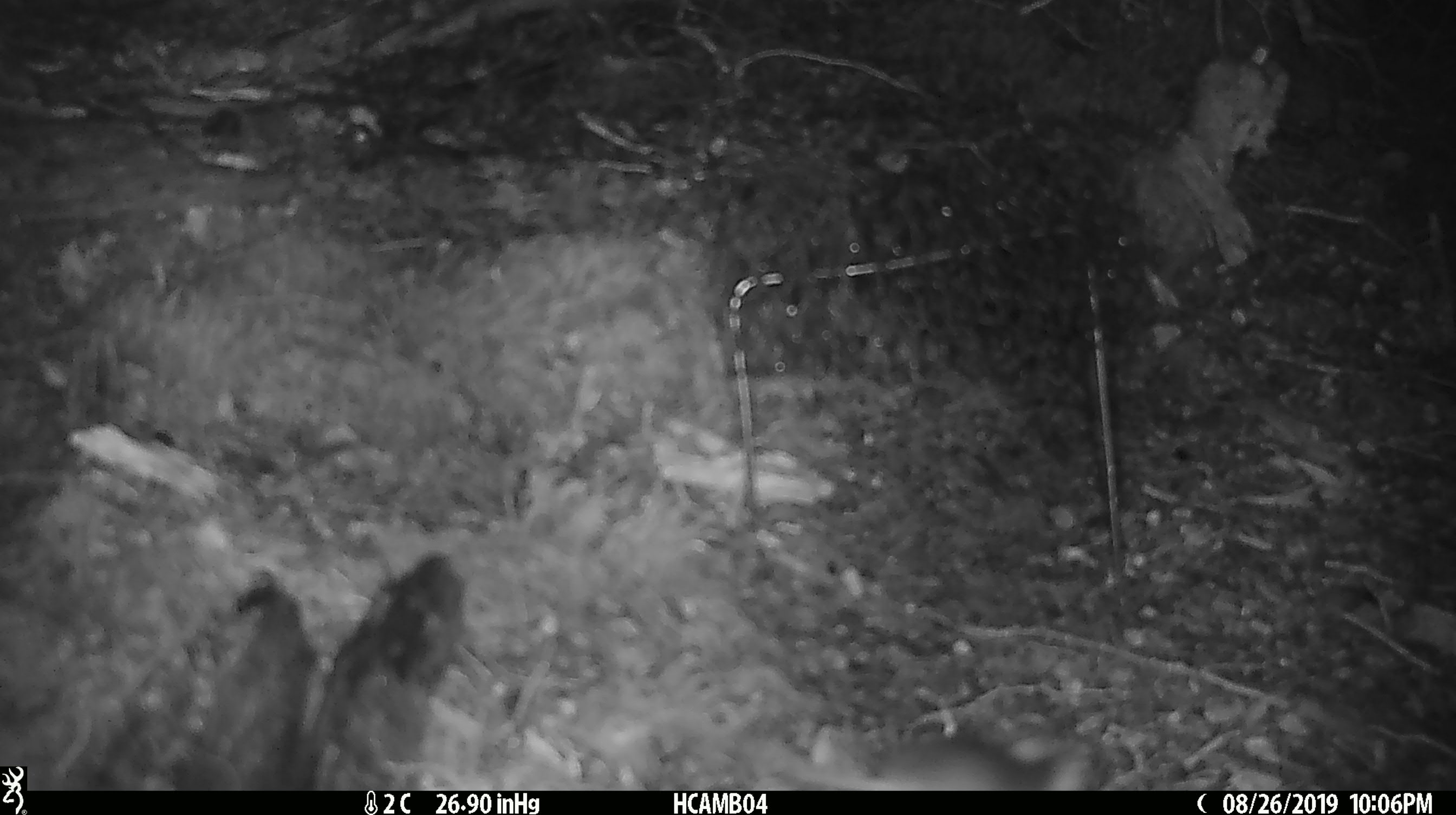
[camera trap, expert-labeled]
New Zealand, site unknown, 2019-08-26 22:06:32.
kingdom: Animalia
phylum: Chordata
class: Mammalia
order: Rodentia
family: Muridae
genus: Mus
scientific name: Mus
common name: mouse